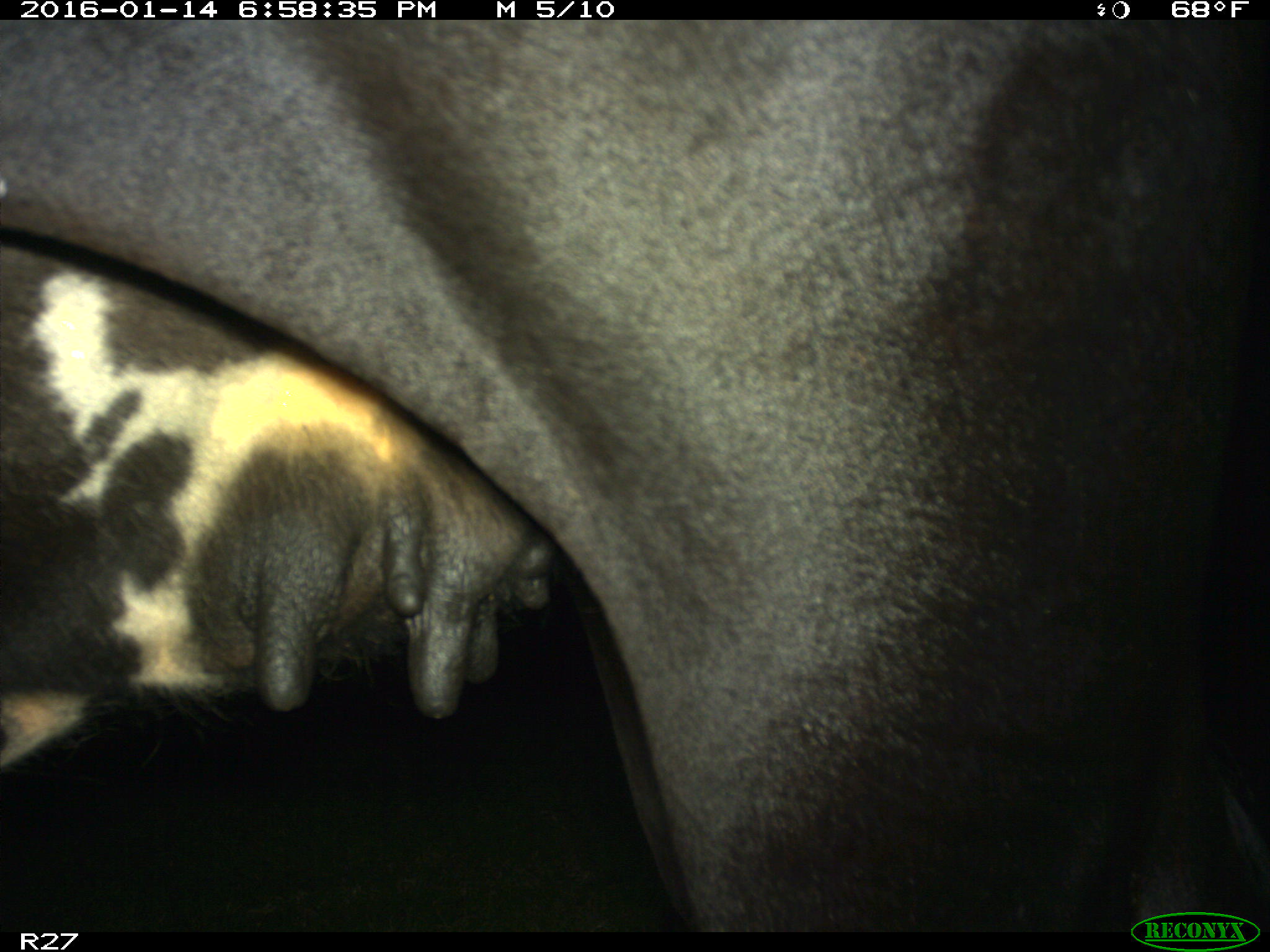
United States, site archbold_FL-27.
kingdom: Animalia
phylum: Chordata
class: Mammalia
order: Artiodactyla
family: Bovidae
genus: Bos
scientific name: Bos taurus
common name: domestic cow